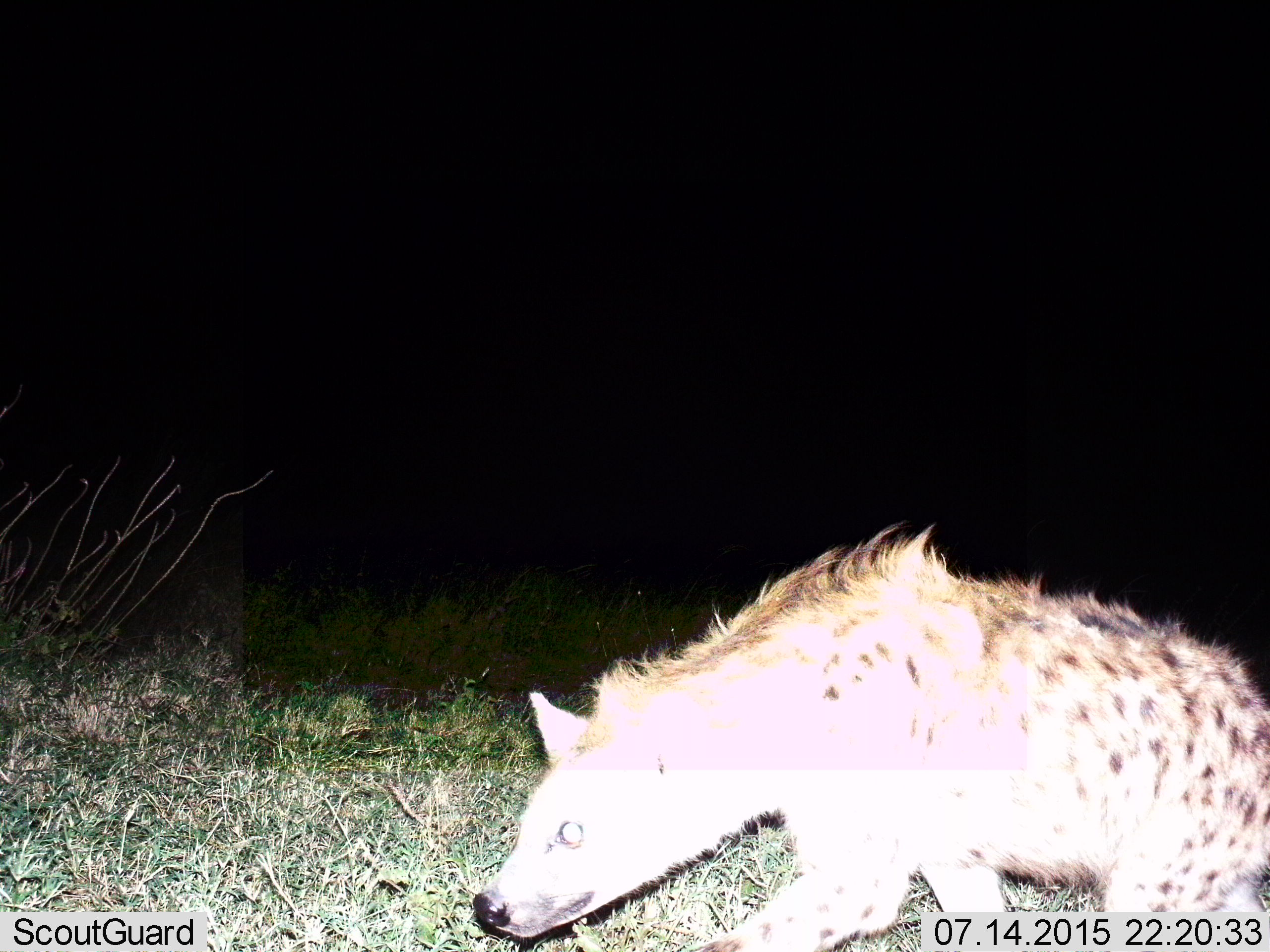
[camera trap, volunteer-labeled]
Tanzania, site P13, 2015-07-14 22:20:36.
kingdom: Animalia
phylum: Chordata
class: Mammalia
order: Carnivora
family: Hyaenidae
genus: Crocuta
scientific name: Crocuta crocuta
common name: spotted hyena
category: hyenaspotted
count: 1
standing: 10%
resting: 0%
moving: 80%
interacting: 10%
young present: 0%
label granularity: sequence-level